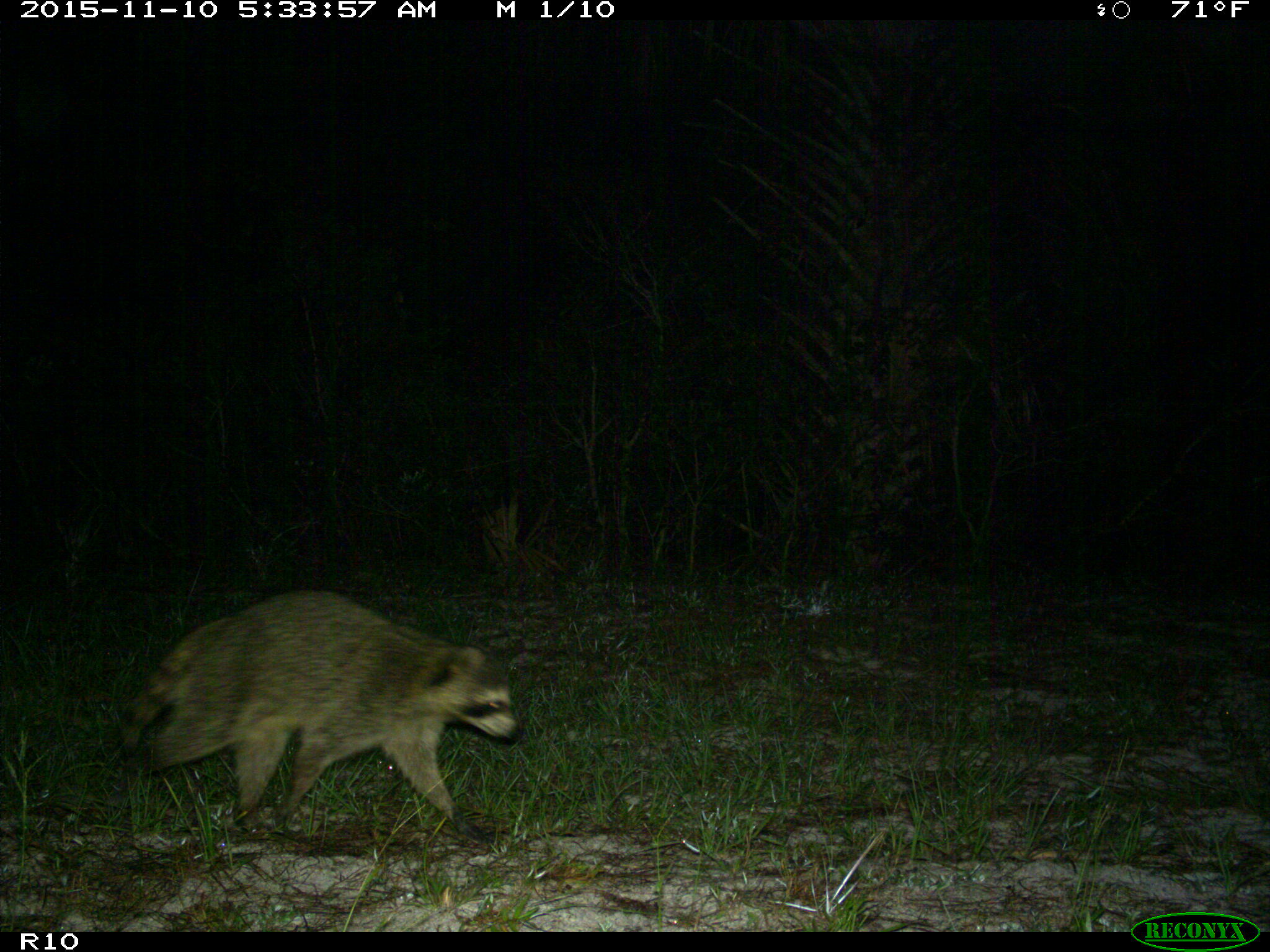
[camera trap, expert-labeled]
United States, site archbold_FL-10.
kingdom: Animalia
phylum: Chordata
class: Mammalia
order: Carnivora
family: Procyonidae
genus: Procyon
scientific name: Procyon lotor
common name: common raccoon